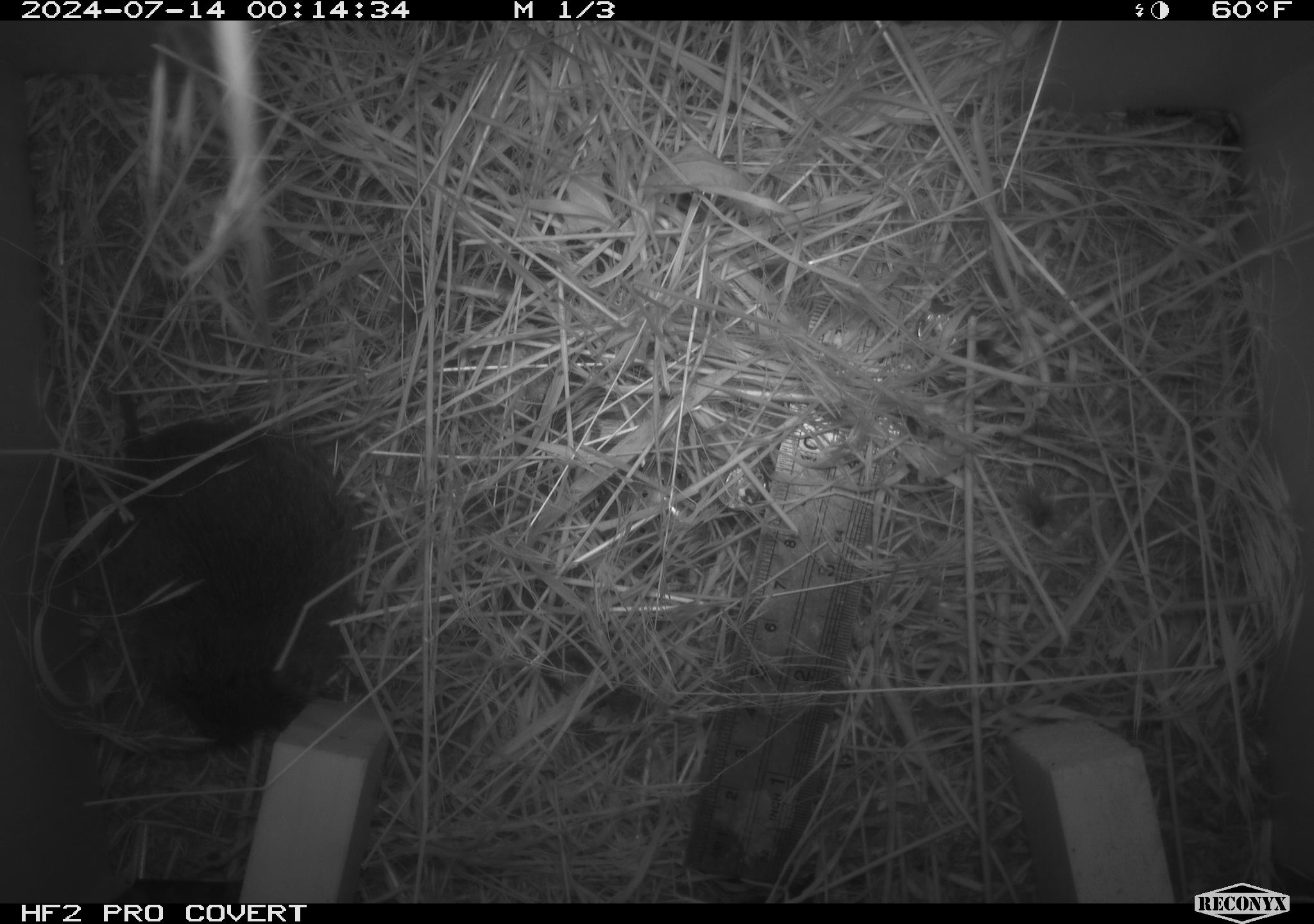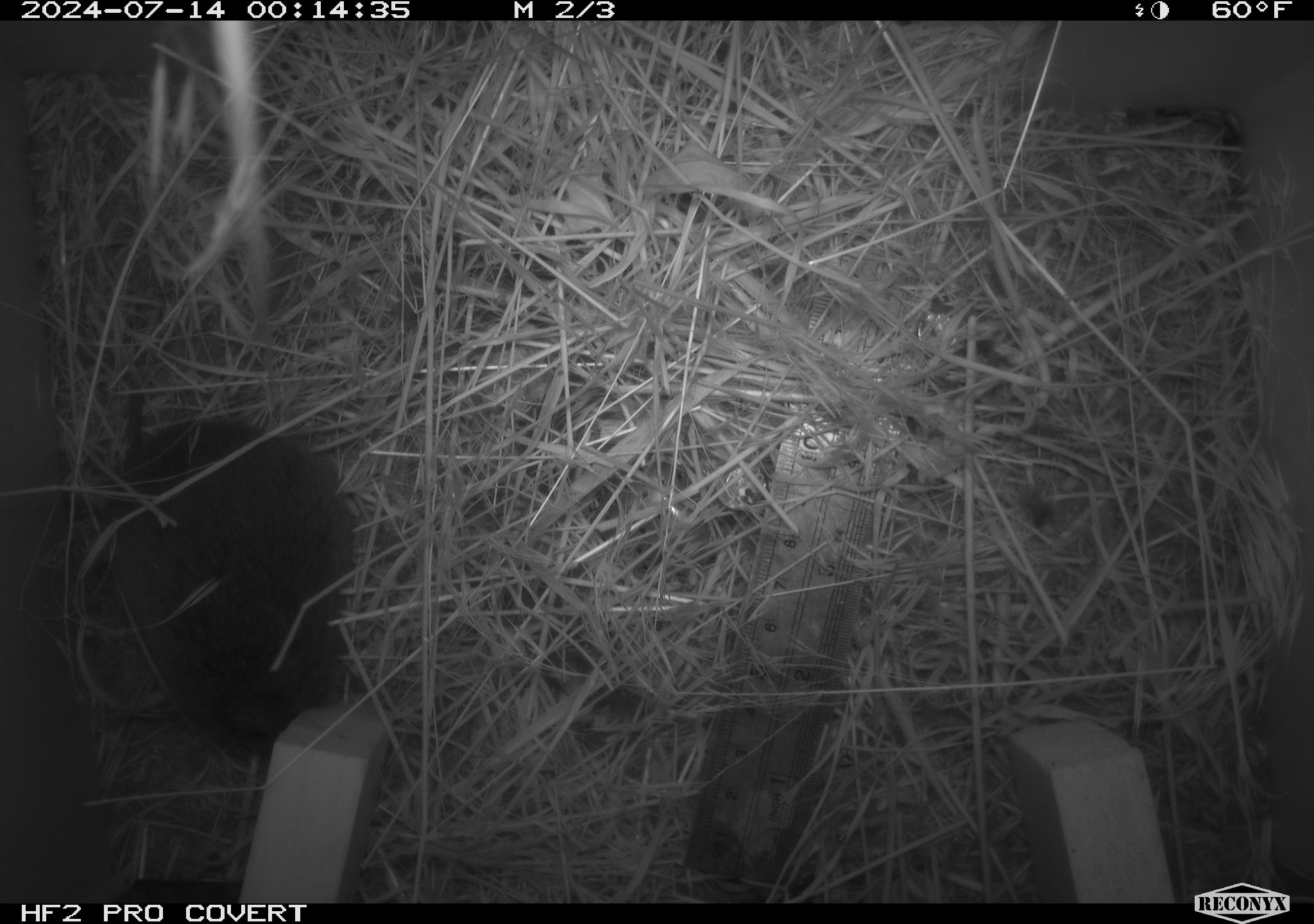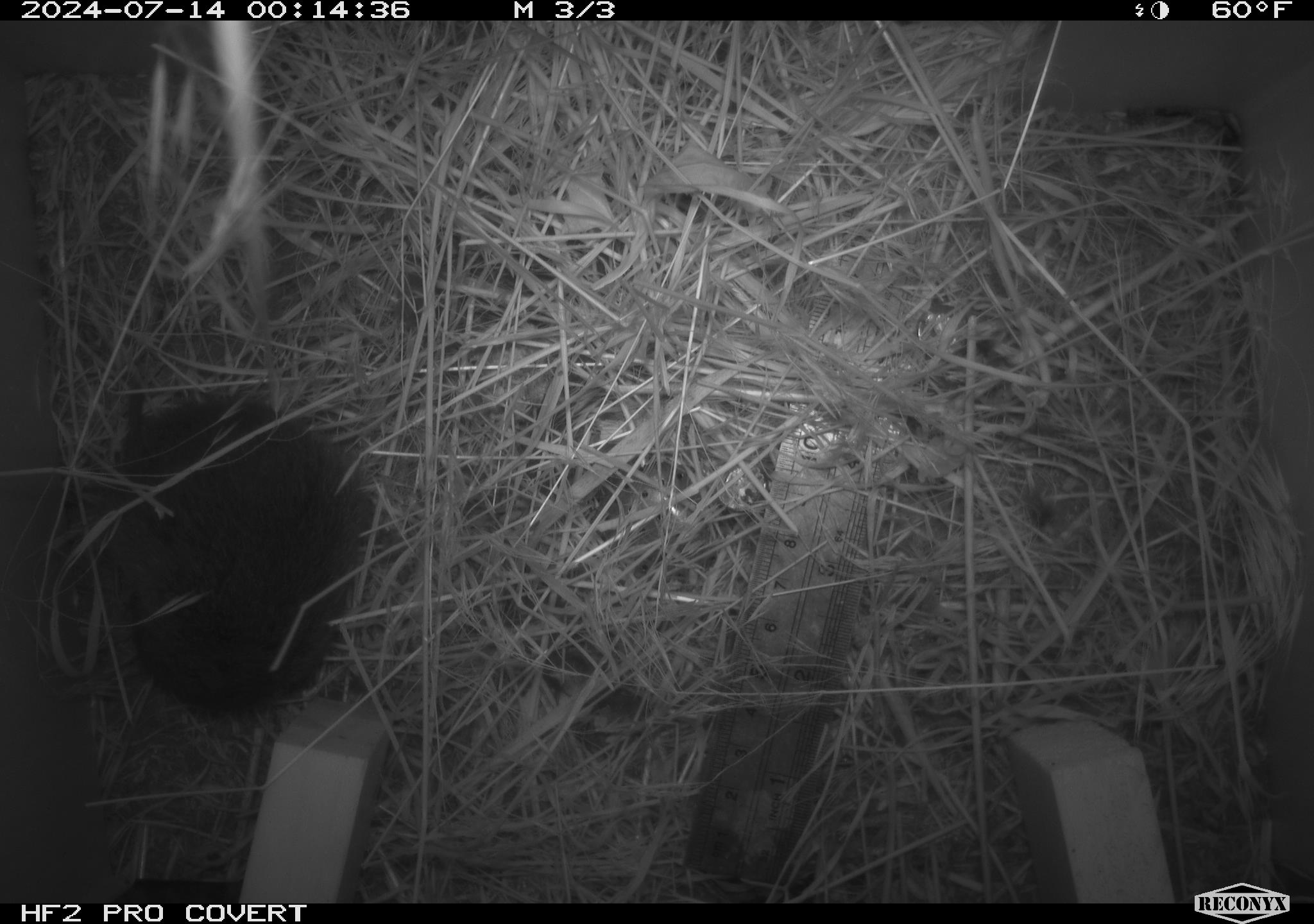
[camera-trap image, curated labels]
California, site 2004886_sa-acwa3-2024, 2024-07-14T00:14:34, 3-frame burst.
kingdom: Animalia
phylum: Chordata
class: Mammalia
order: Rodentia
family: Cricetidae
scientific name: Arvicolinae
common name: voles, lemmings, and muskrats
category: arvicolinae subfamily